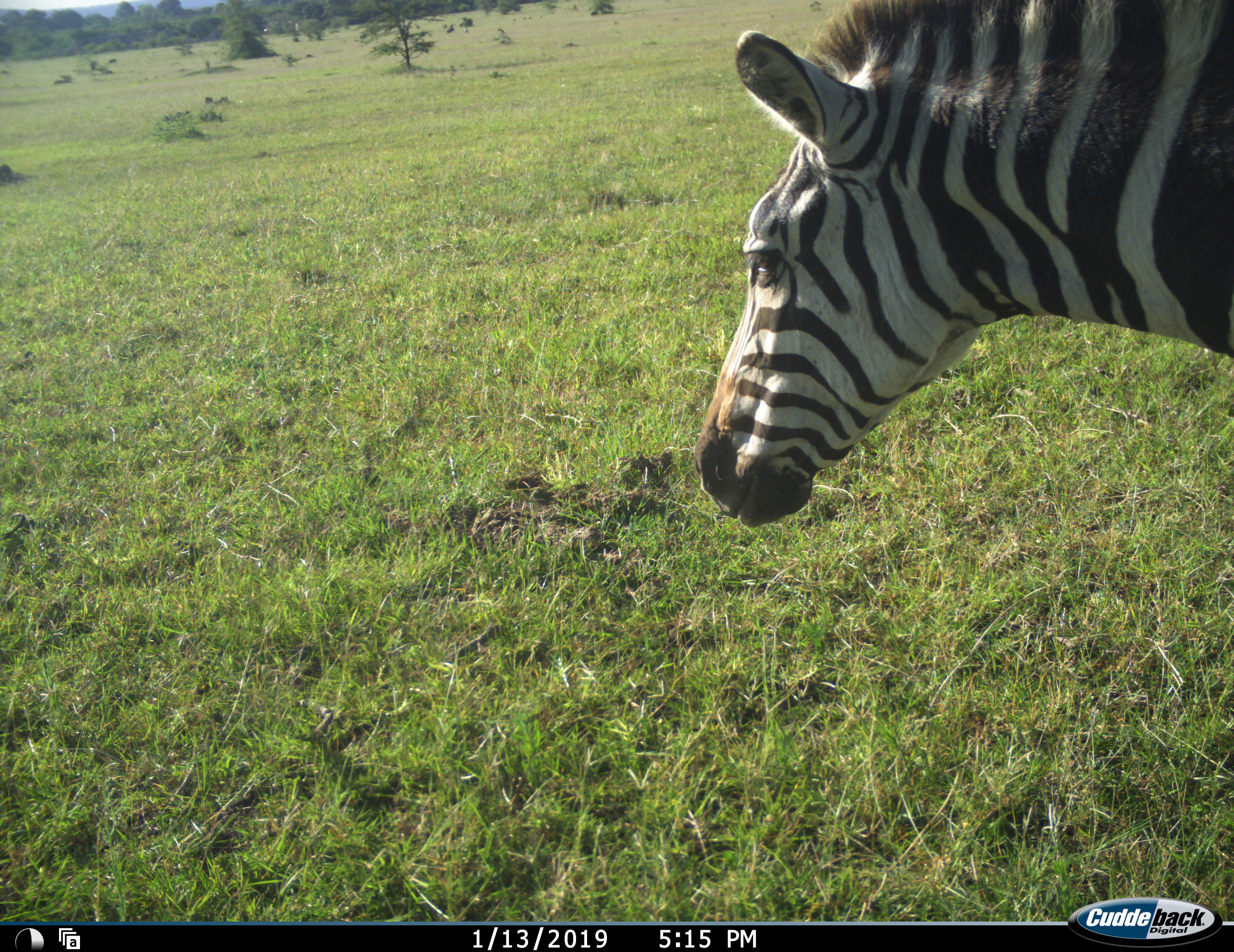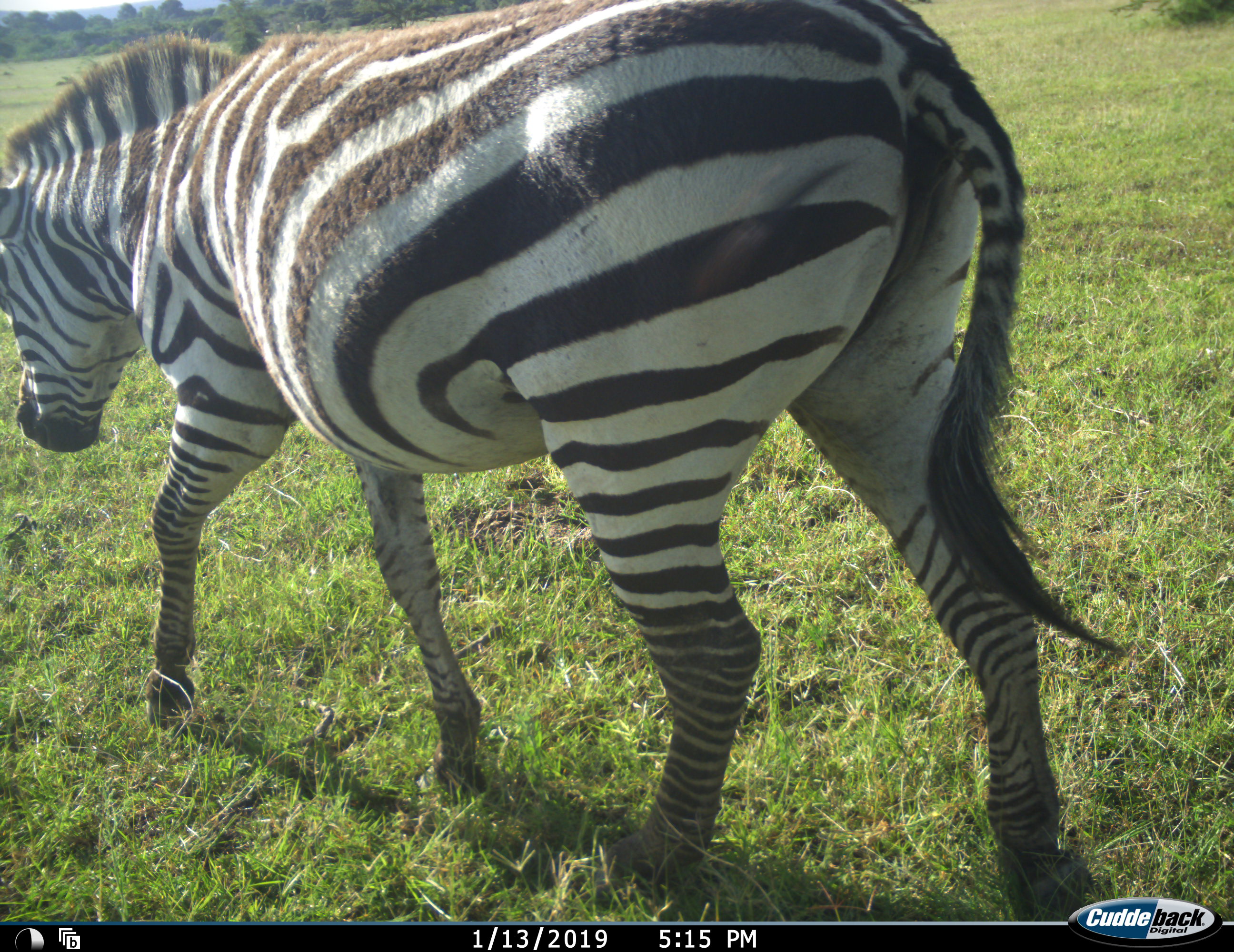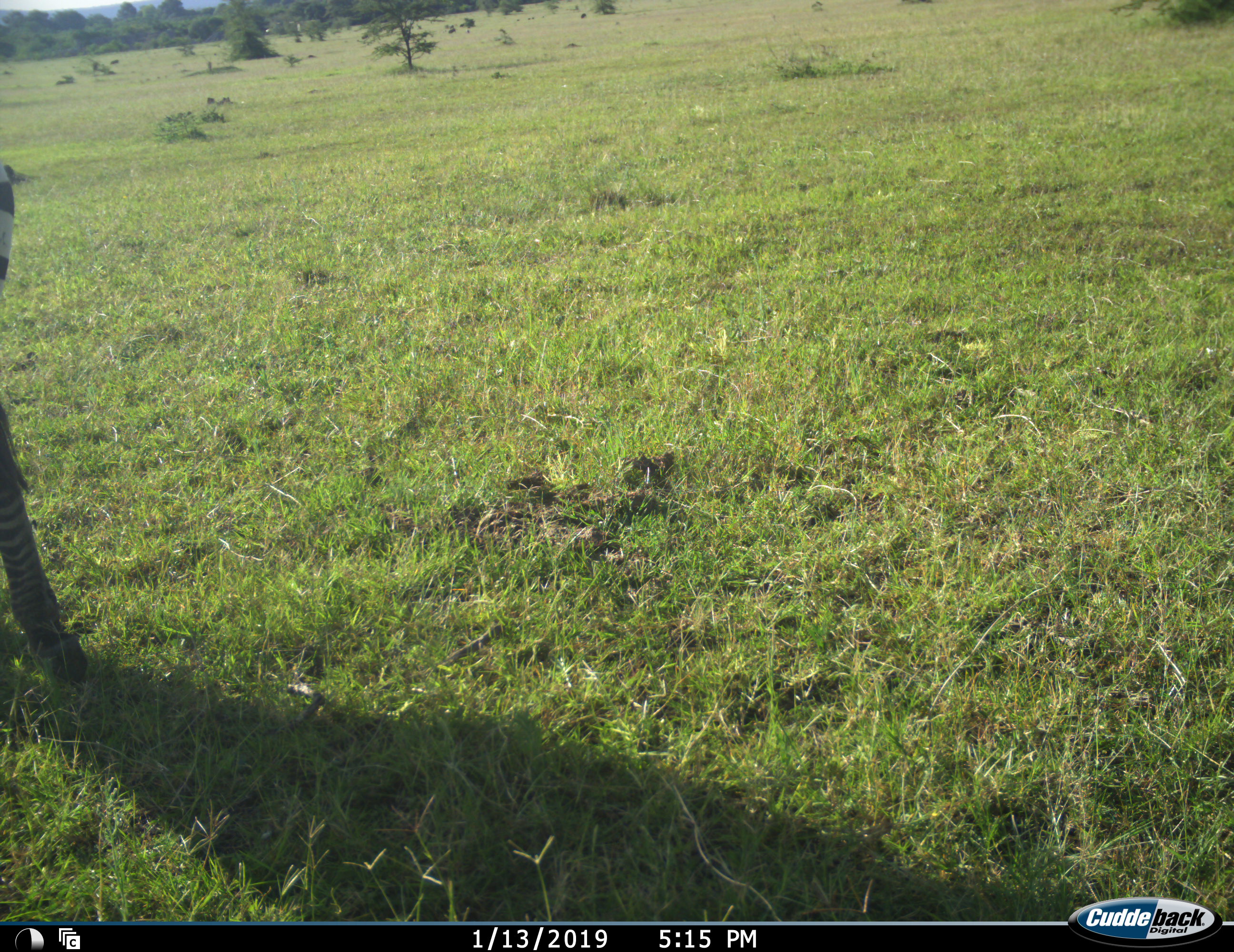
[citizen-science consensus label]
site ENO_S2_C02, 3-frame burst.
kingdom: Animalia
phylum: Chordata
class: Mammalia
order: Perissodactyla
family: Equidae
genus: Equus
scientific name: Equus quagga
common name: plains zebra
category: zebraplains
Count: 1.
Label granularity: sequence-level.